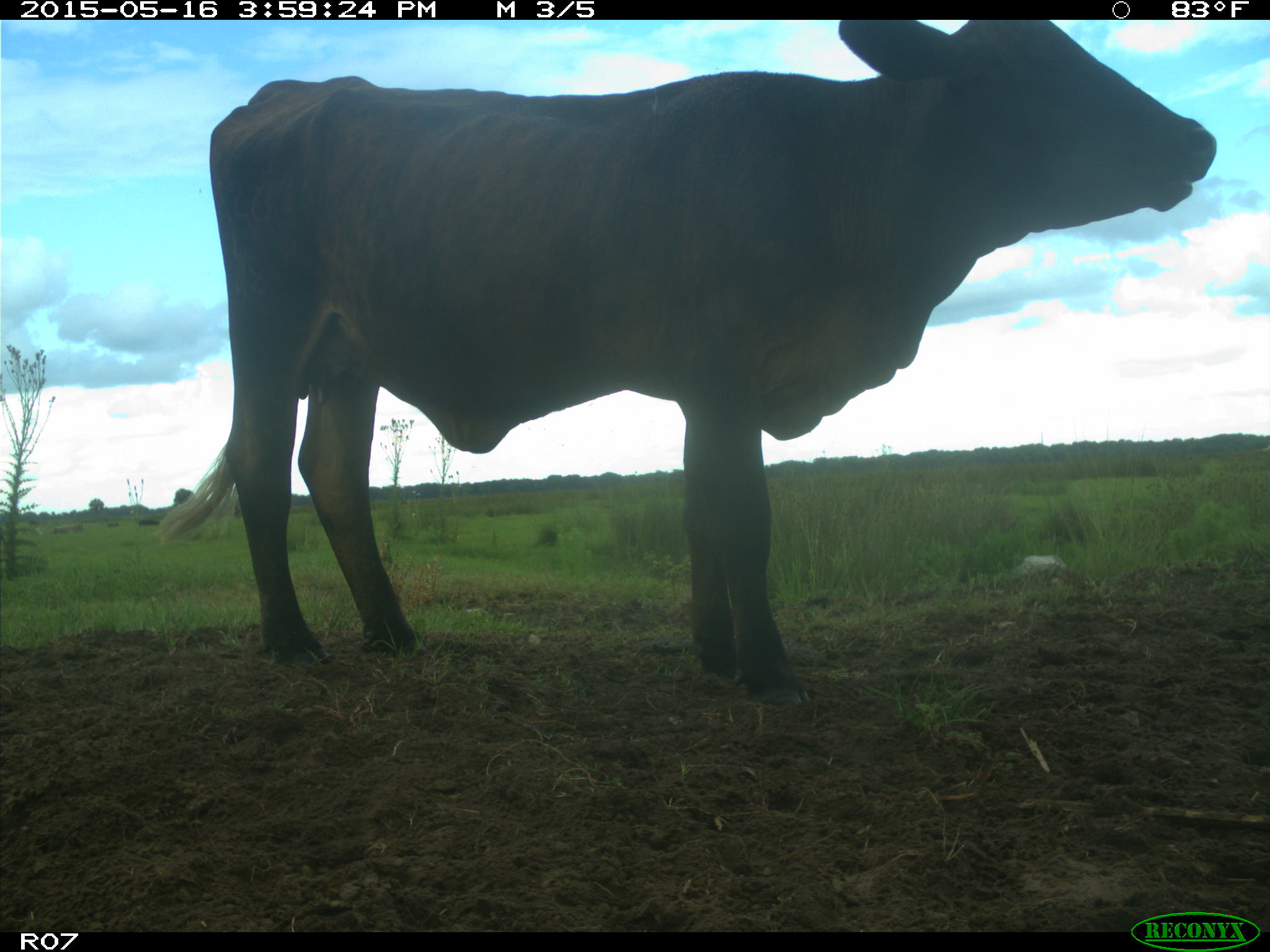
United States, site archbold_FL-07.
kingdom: Animalia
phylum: Chordata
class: Mammalia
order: Artiodactyla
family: Bovidae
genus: Bos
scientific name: Bos taurus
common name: domestic cow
Bos taurus (domestic cow).